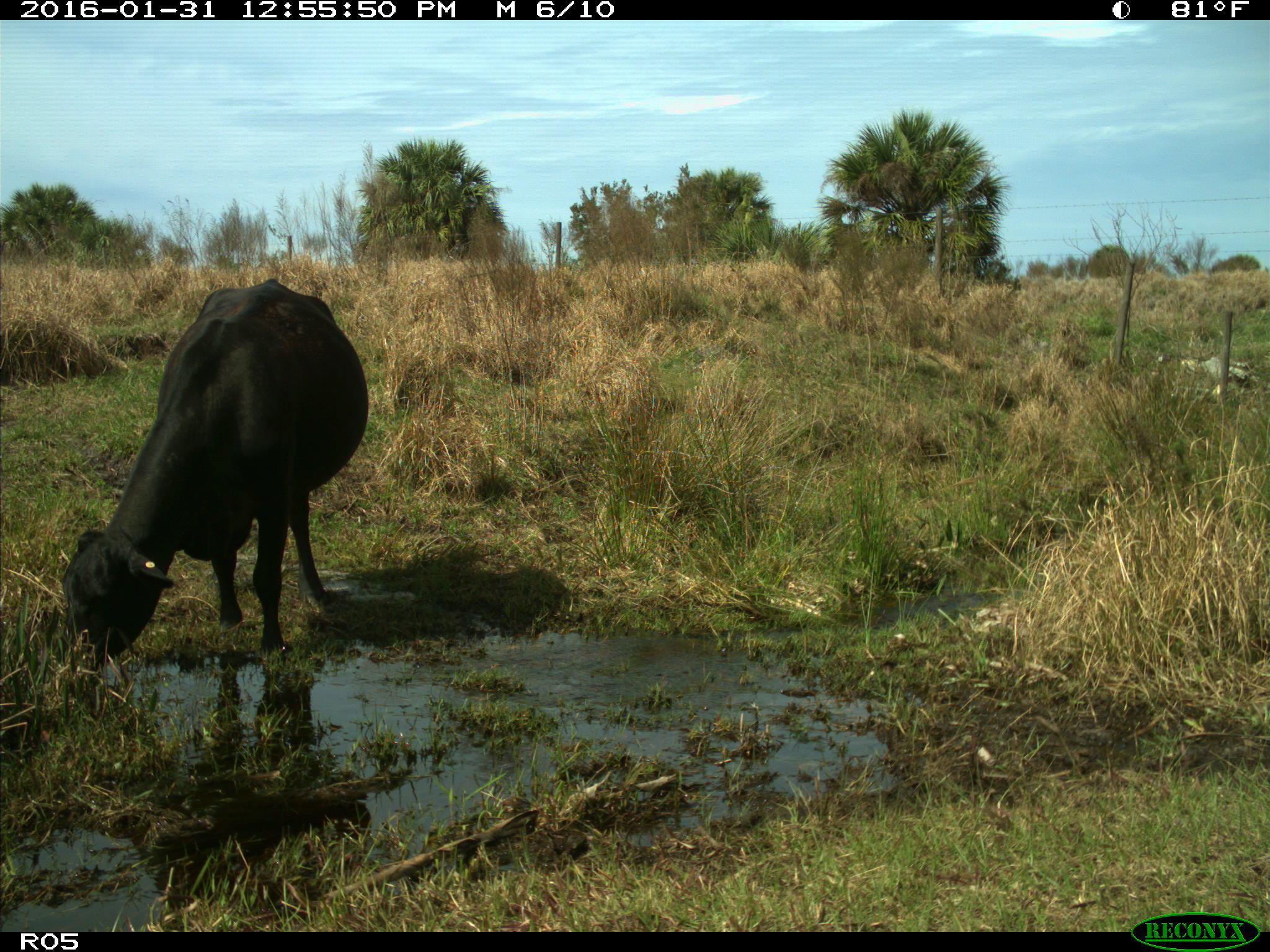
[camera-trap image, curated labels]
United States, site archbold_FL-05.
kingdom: Animalia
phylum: Chordata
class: Mammalia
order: Artiodactyla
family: Bovidae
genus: Bos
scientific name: Bos taurus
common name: domestic cow